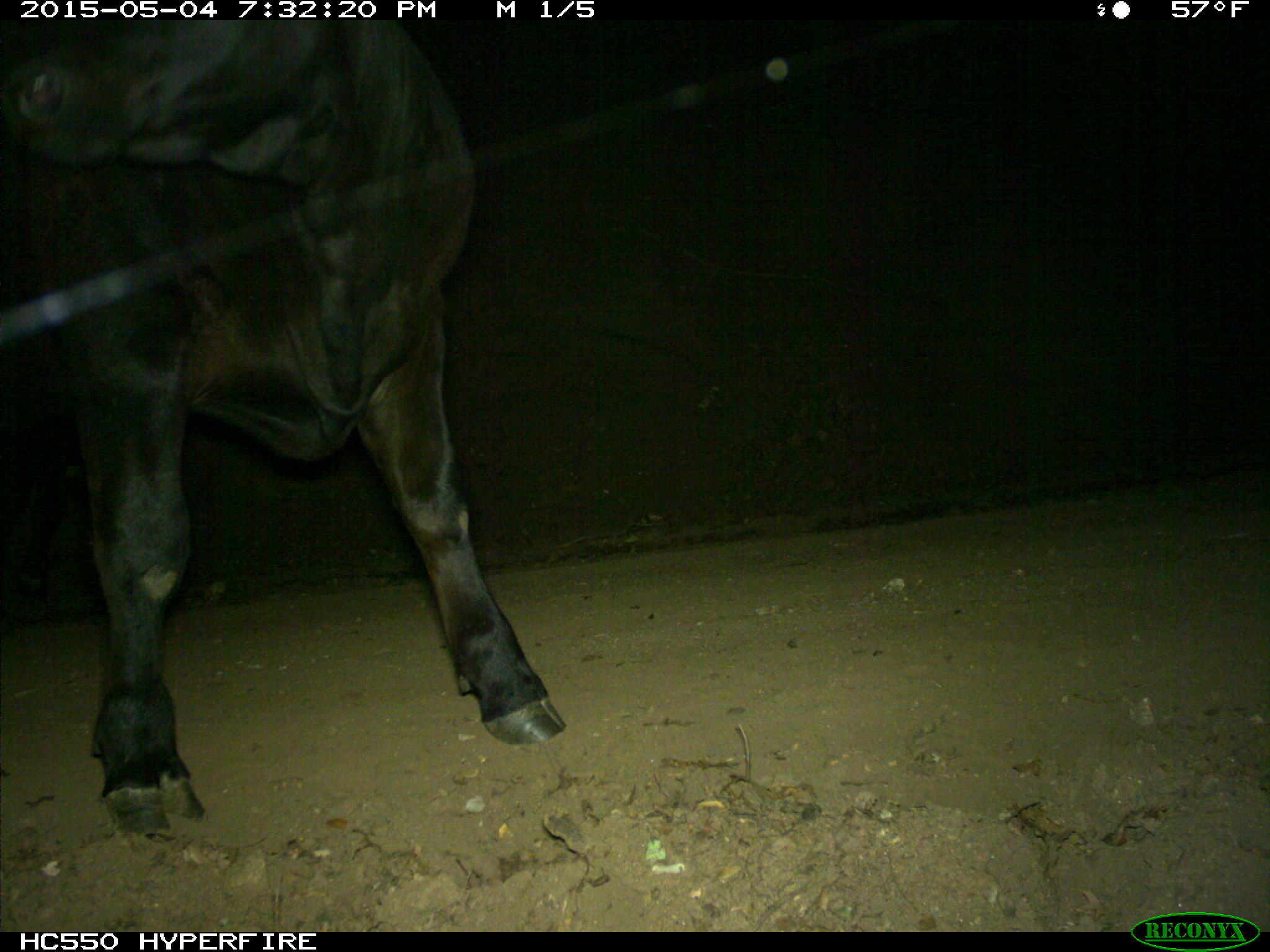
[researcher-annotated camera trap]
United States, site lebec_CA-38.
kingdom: Animalia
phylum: Chordata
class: Mammalia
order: Artiodactyla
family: Bovidae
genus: Bos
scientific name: Bos taurus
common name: domestic cow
Bos taurus (domestic cow).